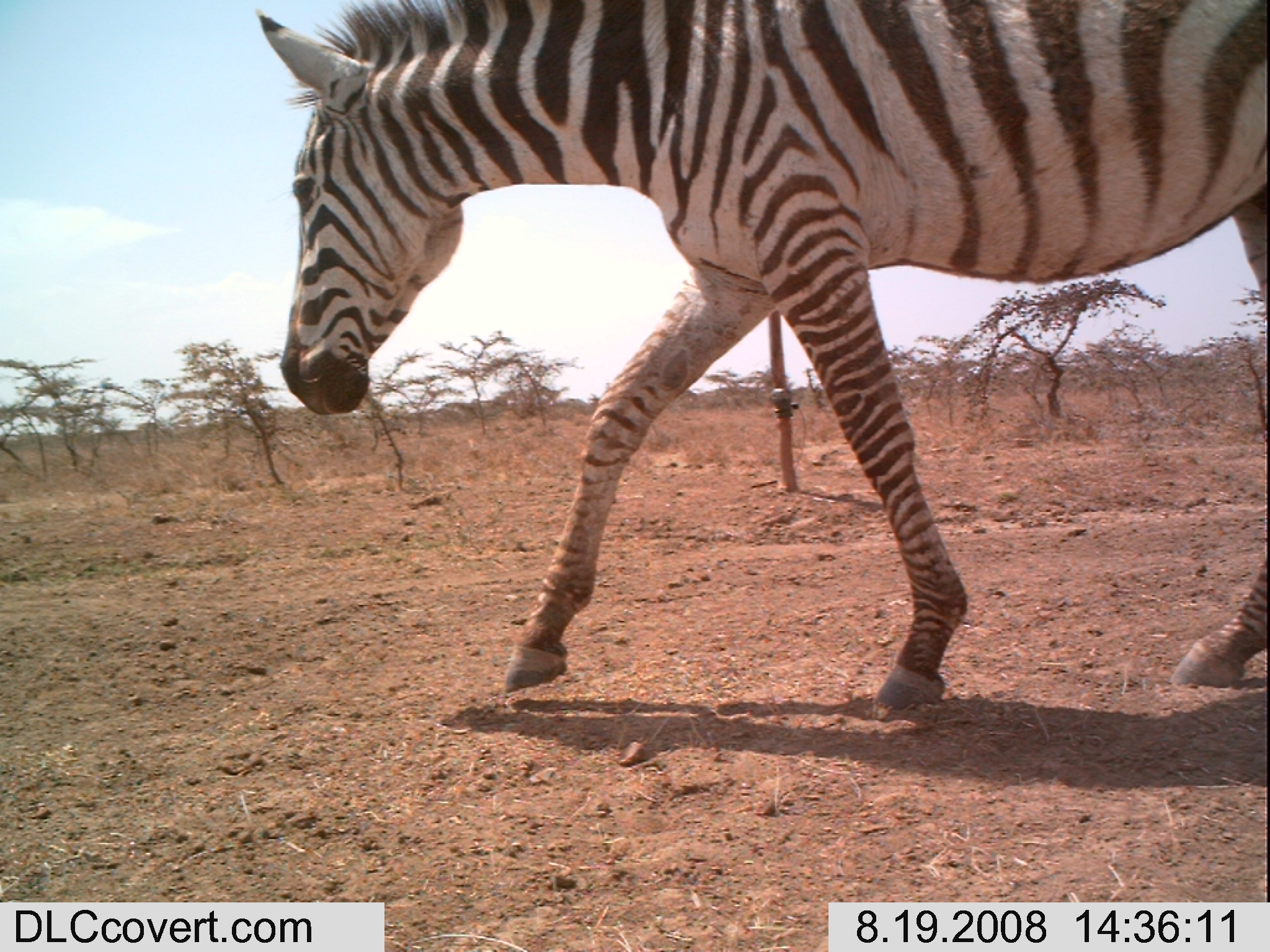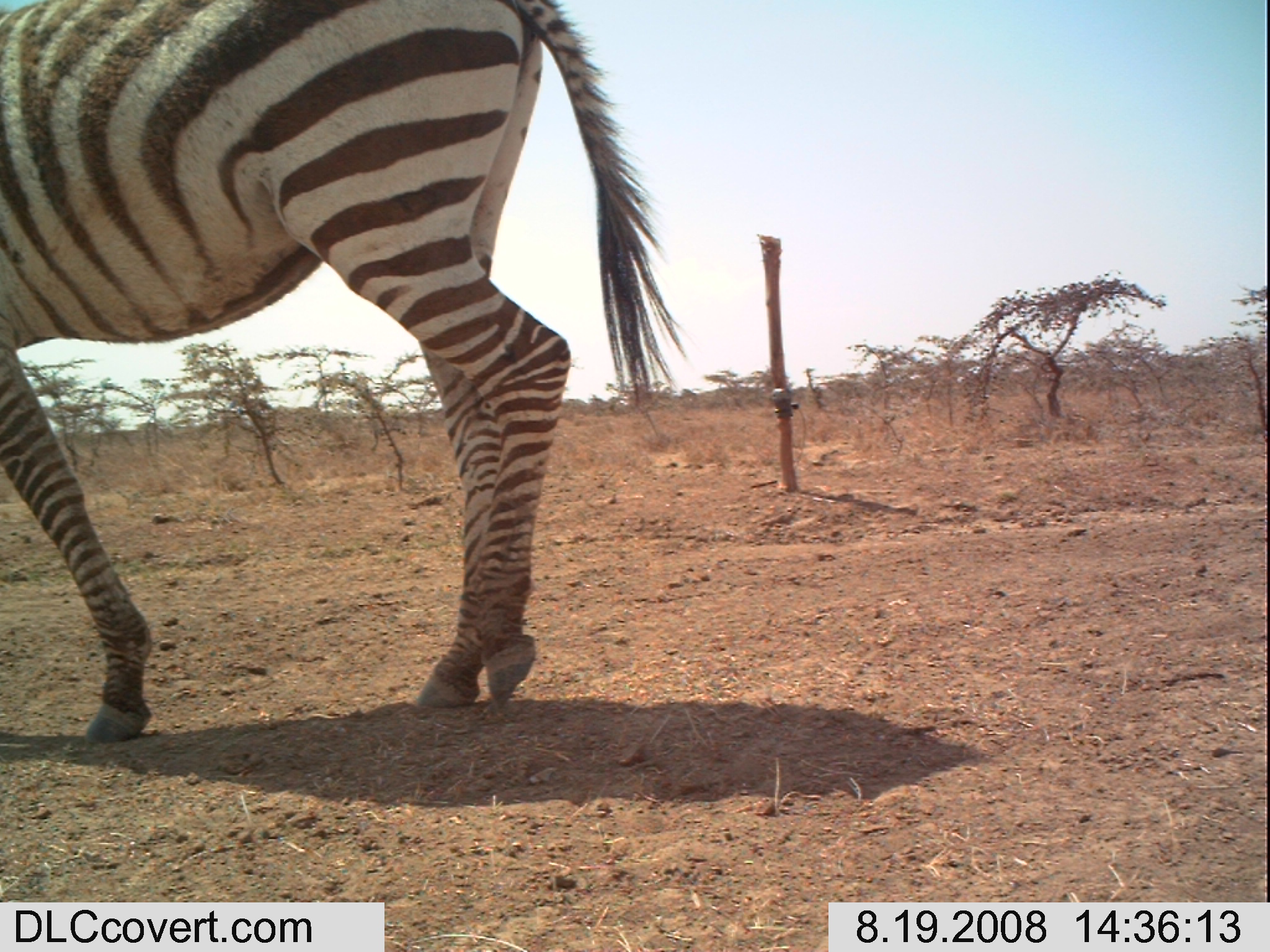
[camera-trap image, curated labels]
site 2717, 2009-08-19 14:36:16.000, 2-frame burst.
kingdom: Animalia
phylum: Chordata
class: Mammalia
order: Perissodactyla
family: Equidae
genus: Equus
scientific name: Equus quagga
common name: plains zebra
Equus quagga (plains zebra), count 1.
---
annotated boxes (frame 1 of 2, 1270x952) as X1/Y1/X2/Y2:
equus quagga: 255/0/1269/710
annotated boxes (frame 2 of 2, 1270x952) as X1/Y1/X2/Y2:
equus quagga: 2/1/680/743